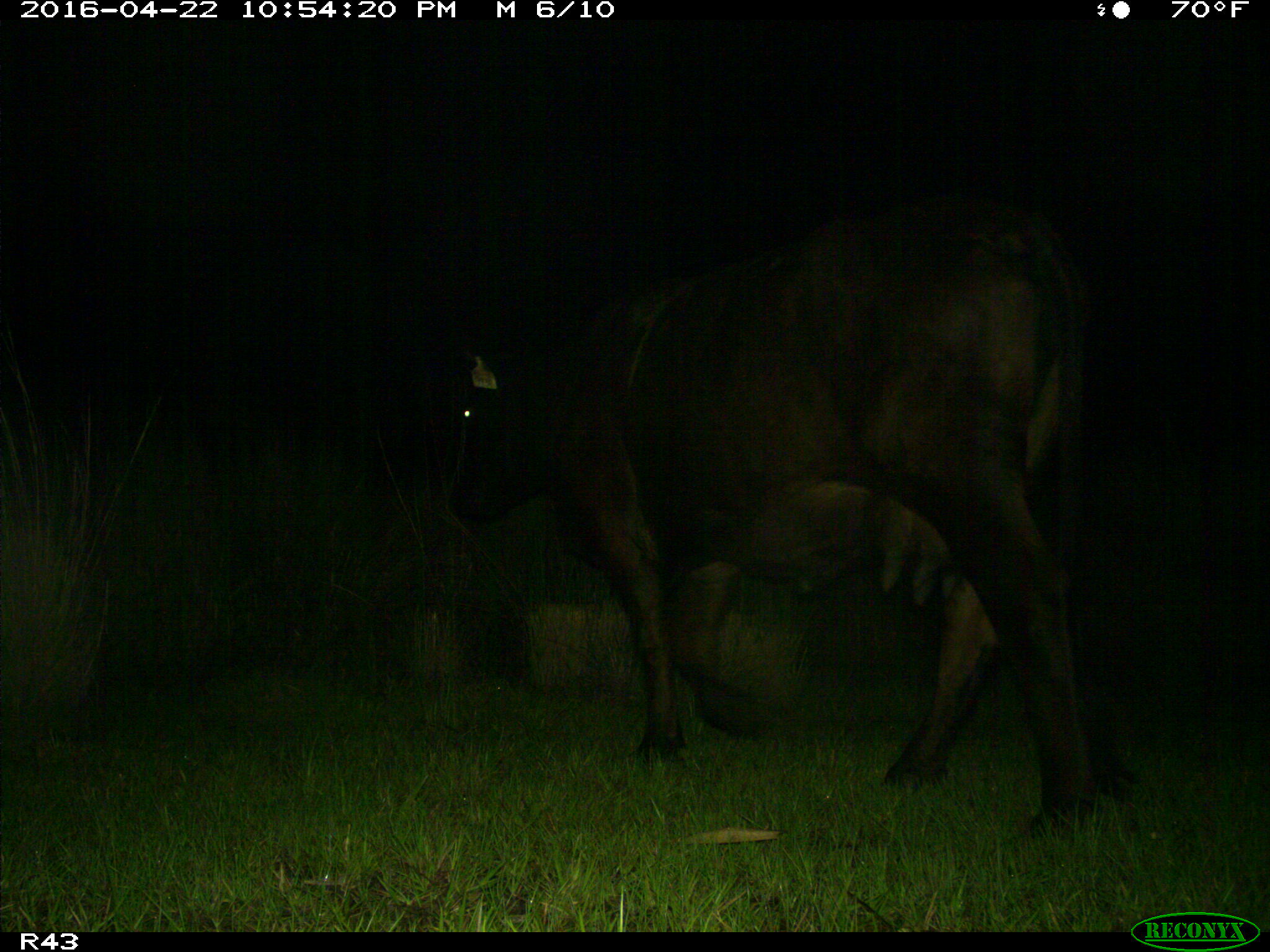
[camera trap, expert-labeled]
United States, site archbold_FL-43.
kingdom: Animalia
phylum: Chordata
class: Mammalia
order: Artiodactyla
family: Bovidae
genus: Bos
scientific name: Bos taurus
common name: domestic cow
Bos taurus (domestic cow).